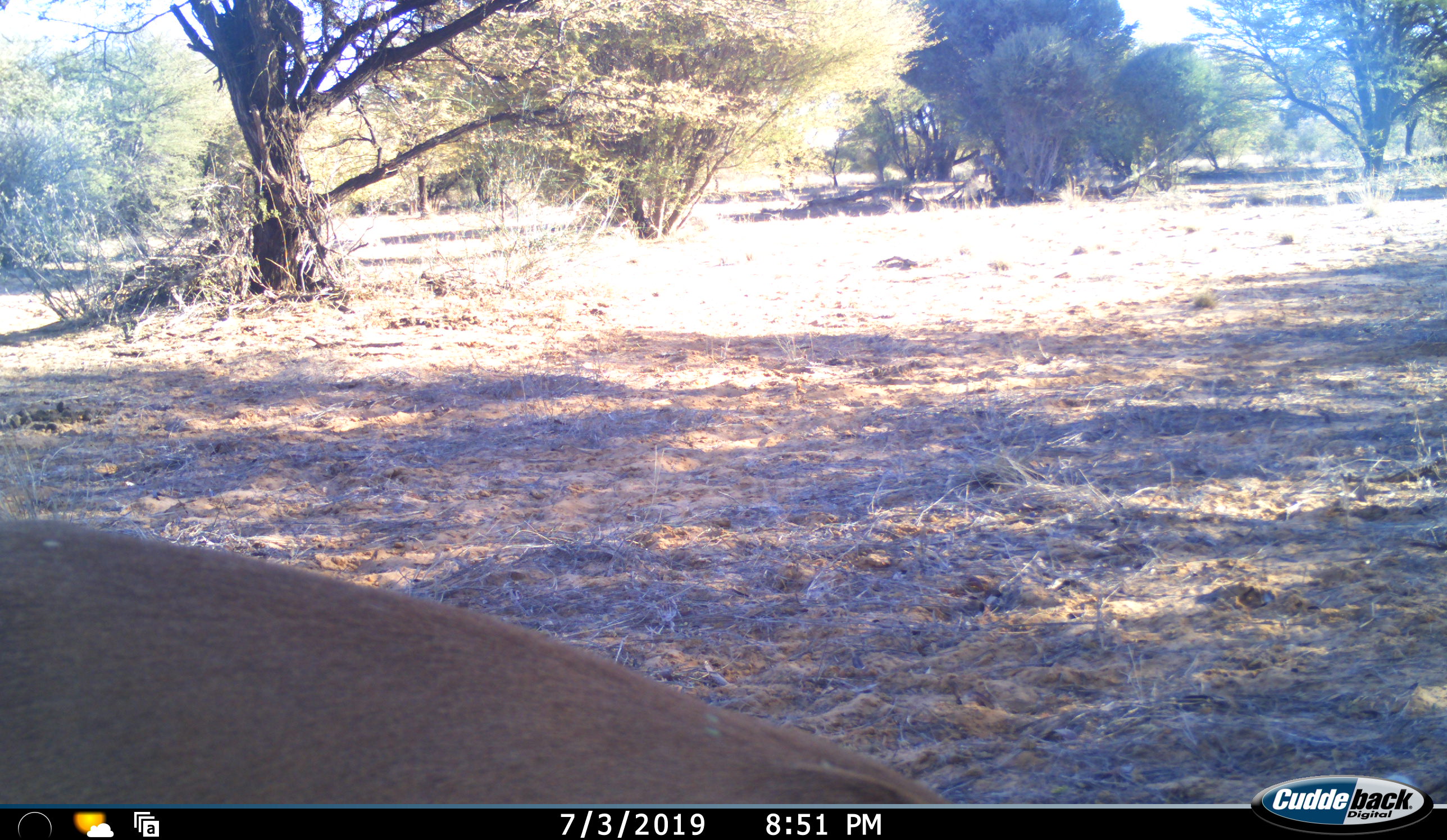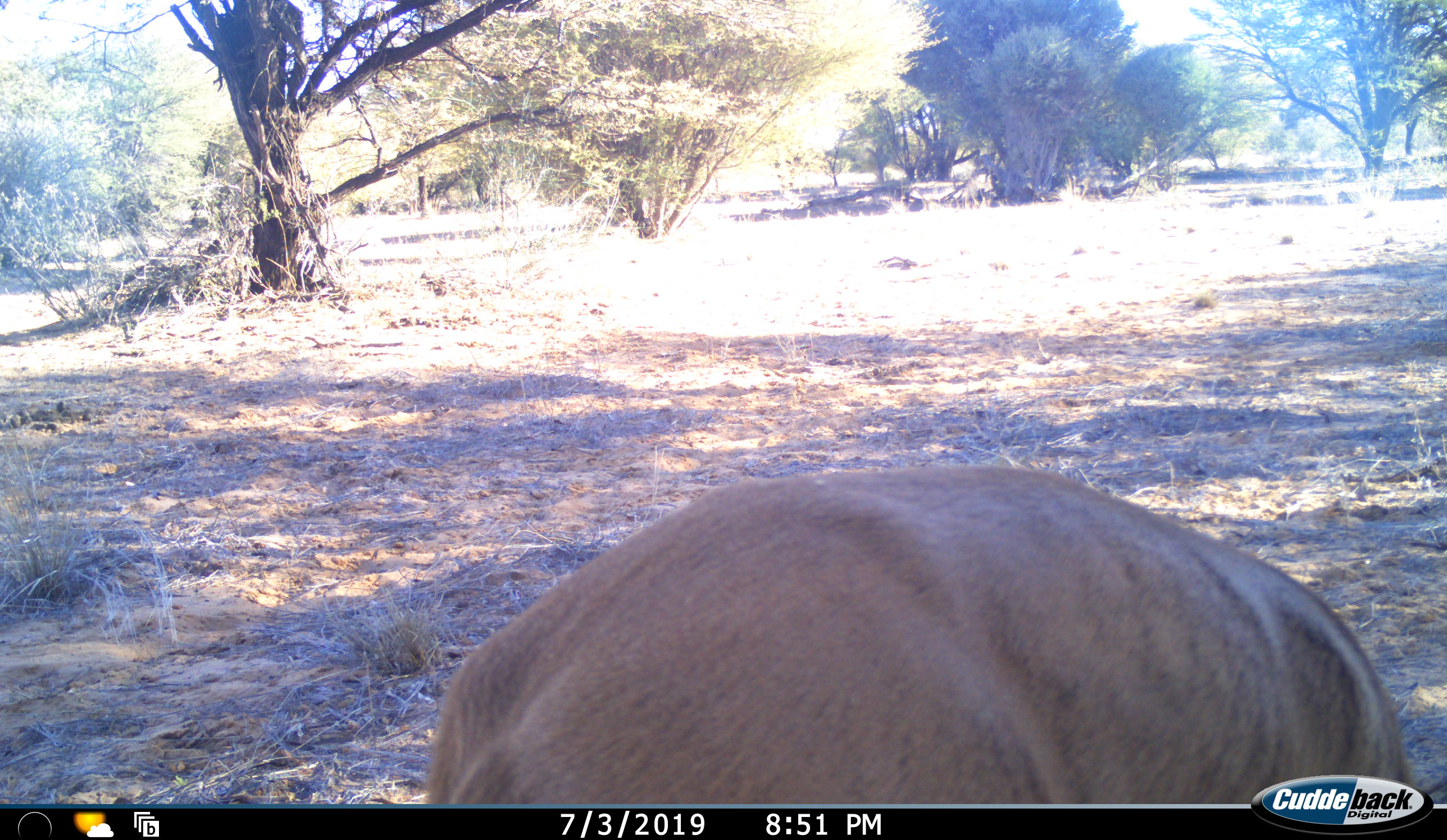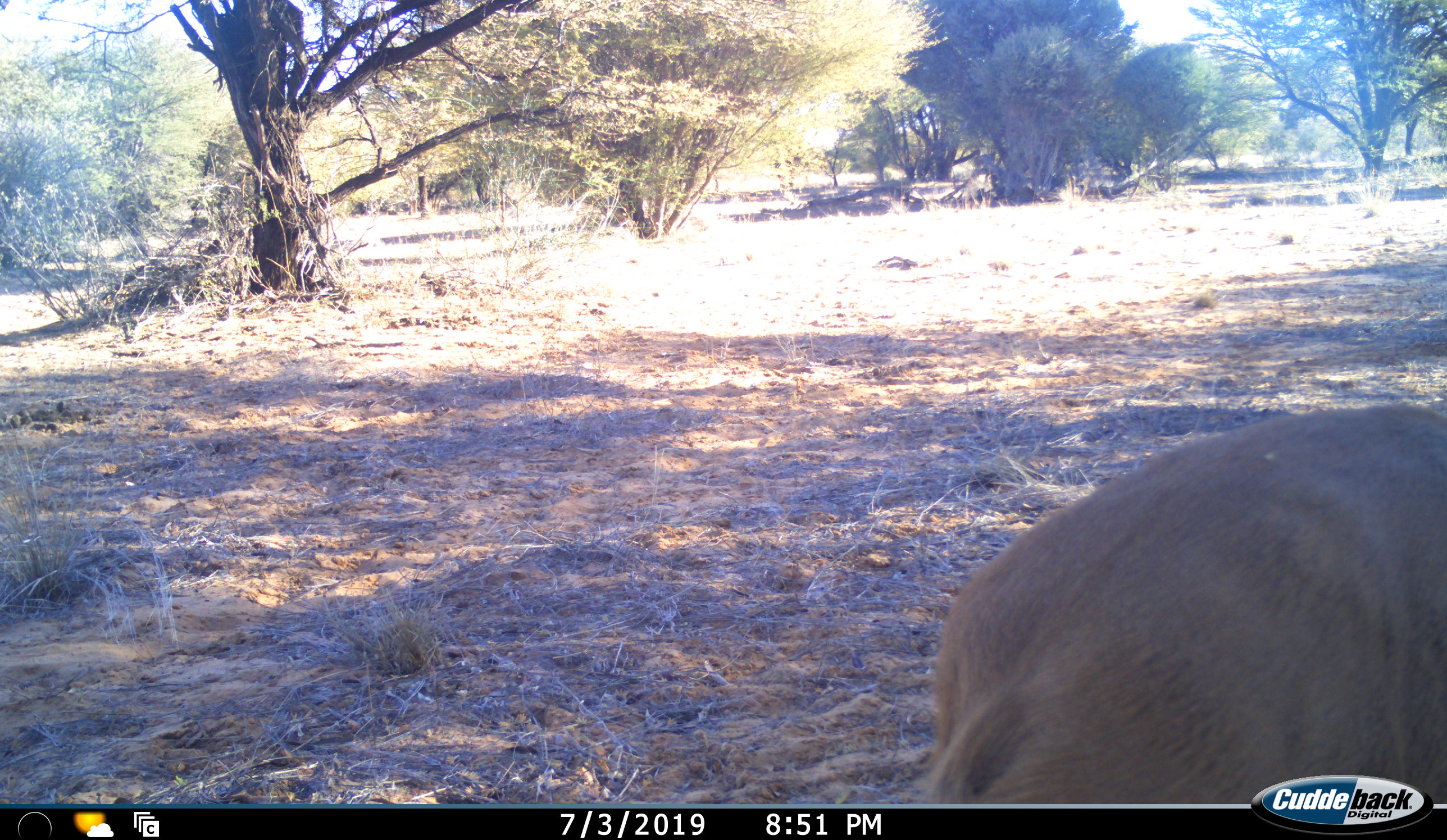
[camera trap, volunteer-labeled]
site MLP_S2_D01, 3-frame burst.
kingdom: Animalia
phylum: Chordata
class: Mammalia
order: Artiodactyla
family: Bovidae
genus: Raphicerus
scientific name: Raphicerus campestris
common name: steenbok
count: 1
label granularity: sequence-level